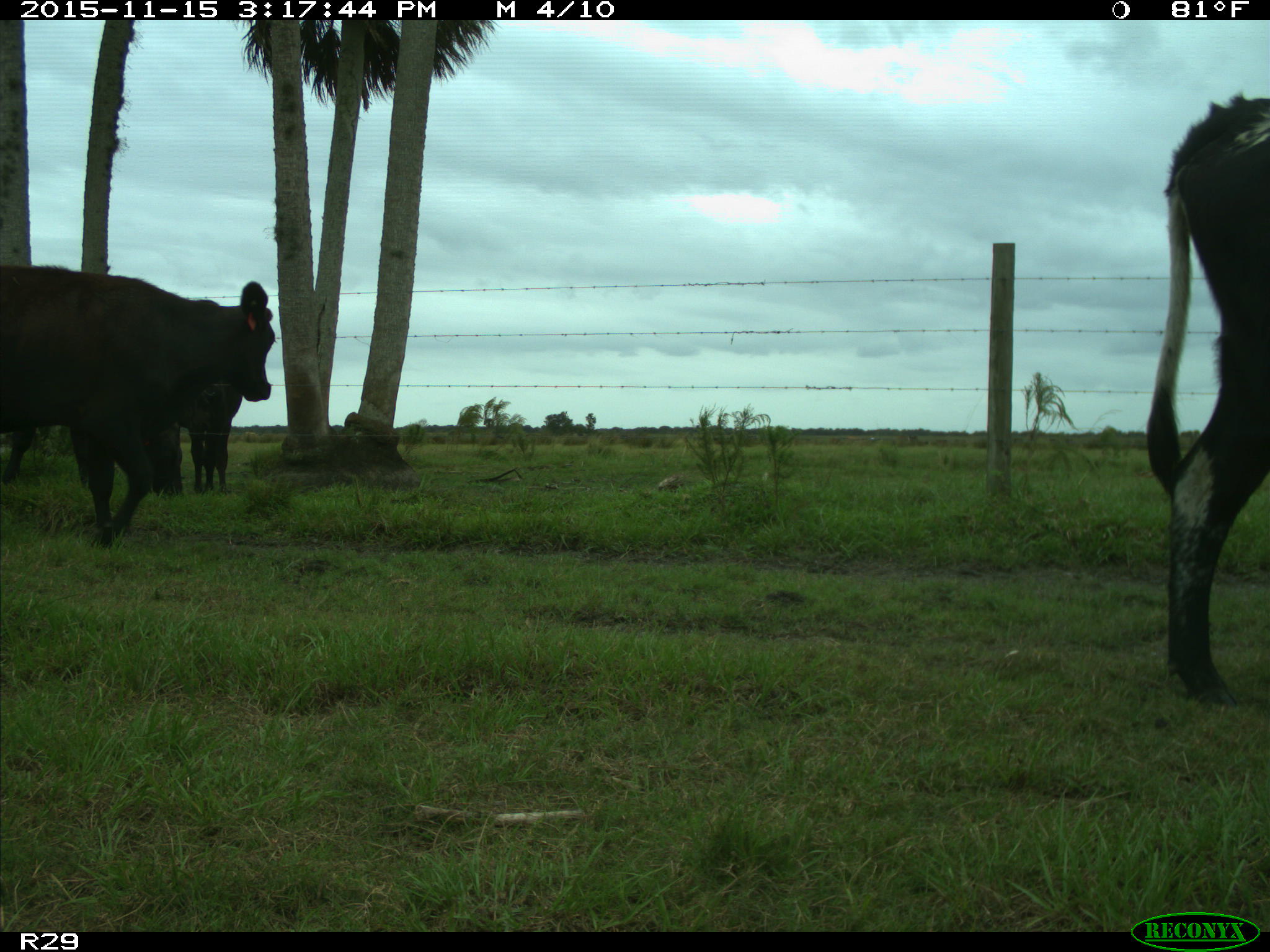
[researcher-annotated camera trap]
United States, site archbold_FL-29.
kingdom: Animalia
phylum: Chordata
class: Mammalia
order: Artiodactyla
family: Bovidae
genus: Bos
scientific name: Bos taurus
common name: domestic cow